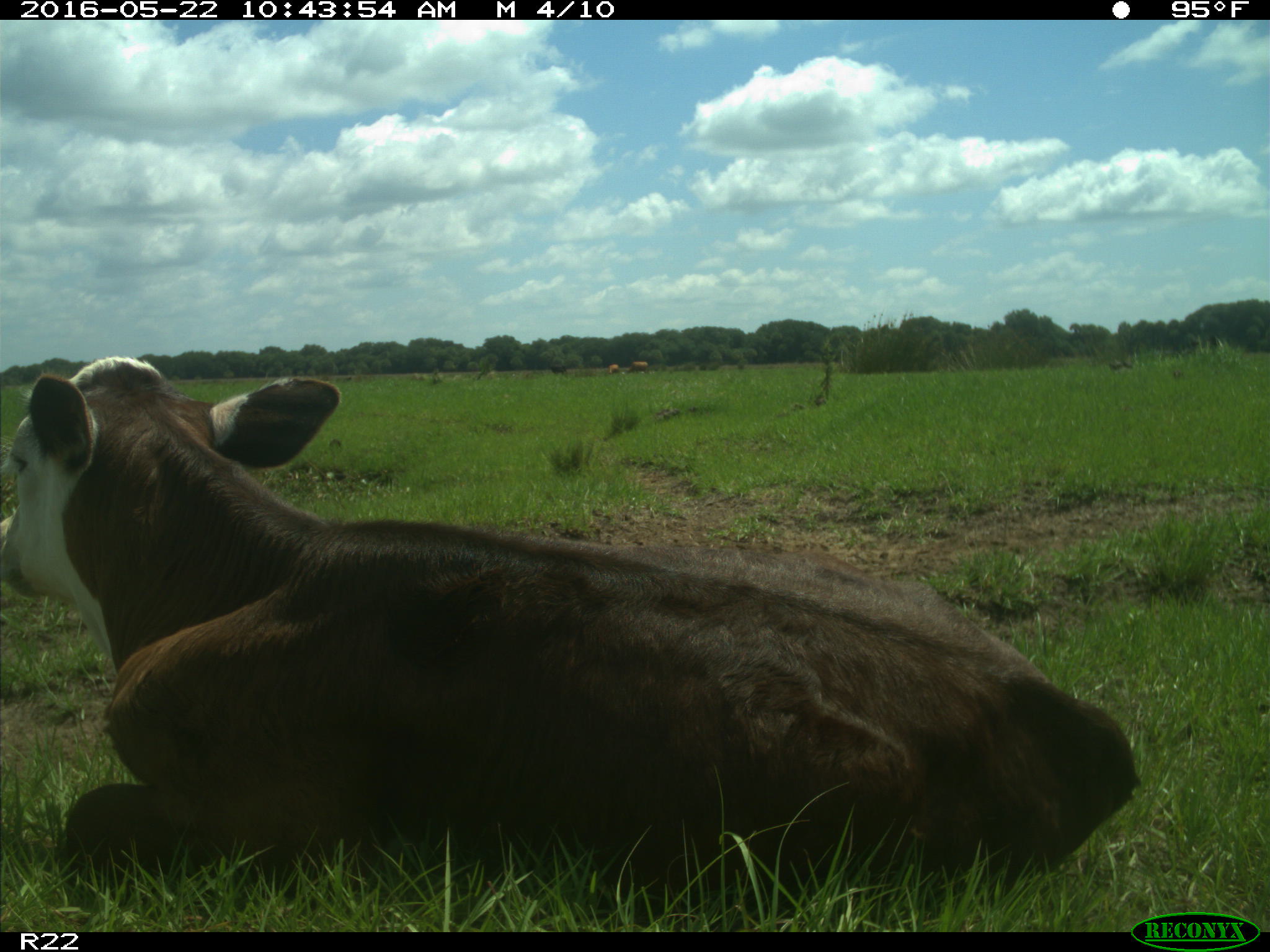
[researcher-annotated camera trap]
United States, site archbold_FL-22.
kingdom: Animalia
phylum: Chordata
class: Mammalia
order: Artiodactyla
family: Bovidae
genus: Bos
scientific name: Bos taurus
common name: domestic cow